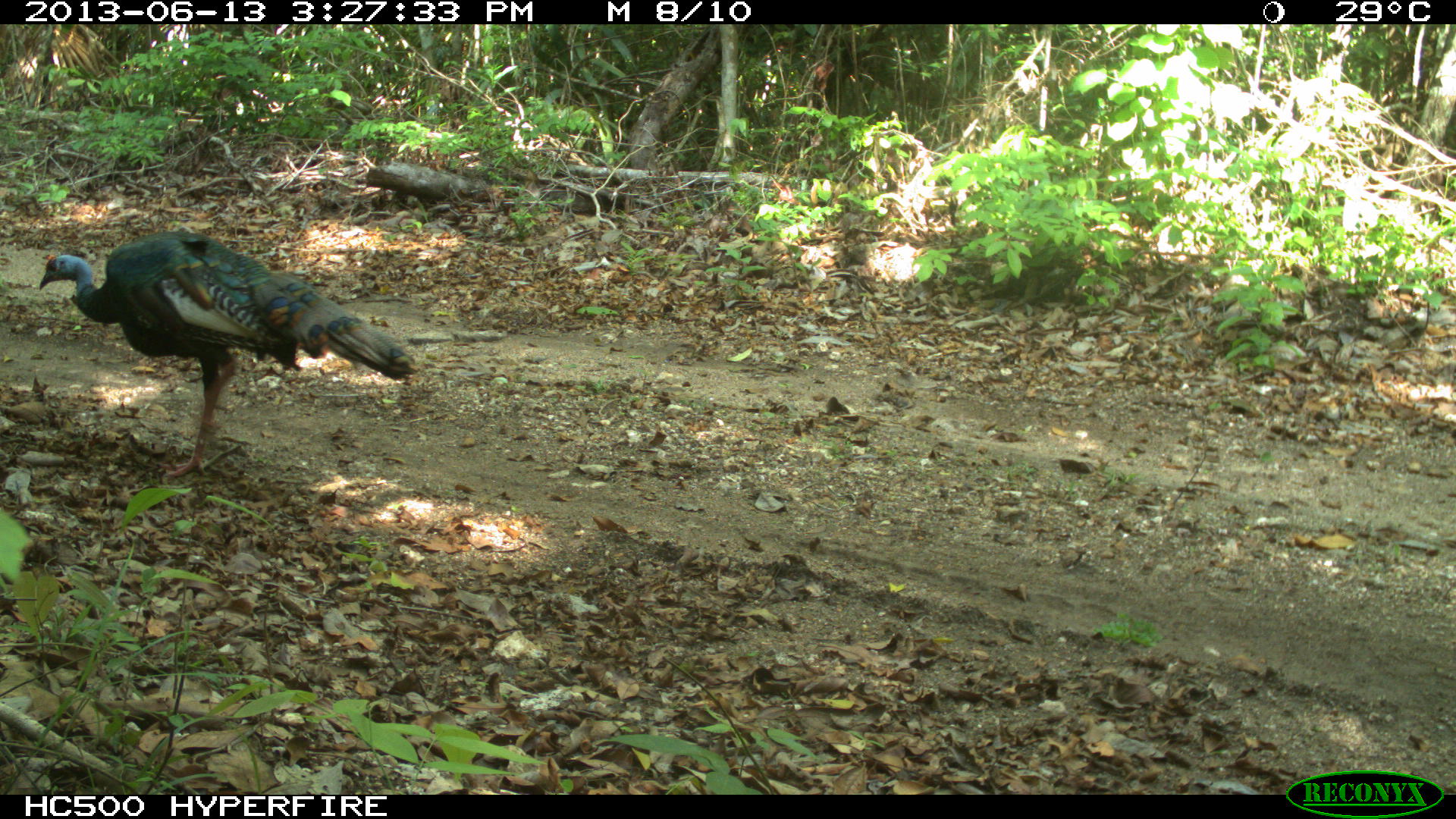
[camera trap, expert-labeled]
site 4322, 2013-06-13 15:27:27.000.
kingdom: Animalia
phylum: Chordata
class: Aves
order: Galliformes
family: Phasianidae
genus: Meleagris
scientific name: Meleagris ocellata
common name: ocellated turkey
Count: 1.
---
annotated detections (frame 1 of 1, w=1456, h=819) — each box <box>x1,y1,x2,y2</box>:
meleagris ocellata: <box>37,229,418,479</box>